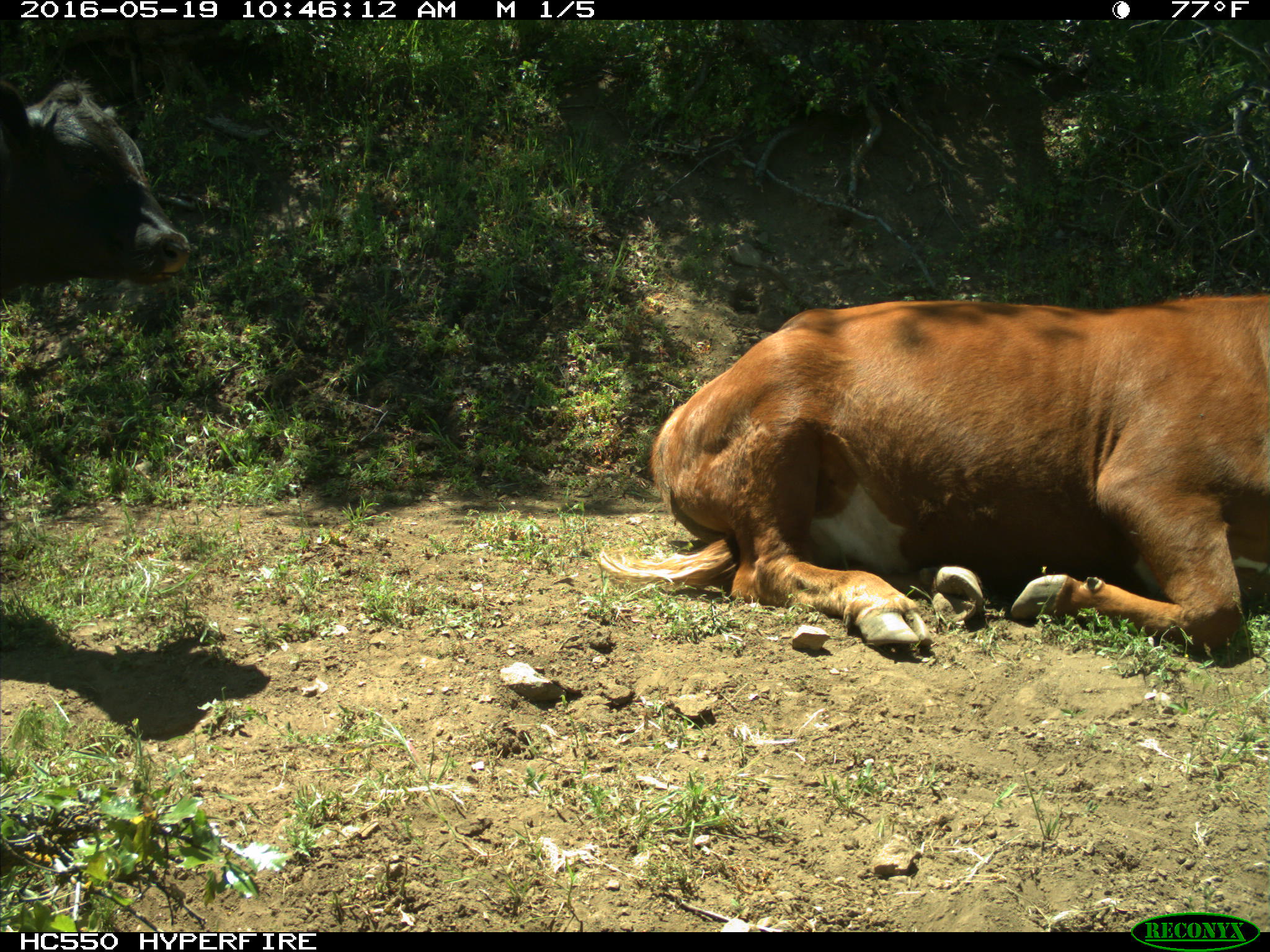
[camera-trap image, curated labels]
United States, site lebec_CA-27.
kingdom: Animalia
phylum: Chordata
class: Mammalia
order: Artiodactyla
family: Bovidae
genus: Bos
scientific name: Bos taurus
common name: domestic cow